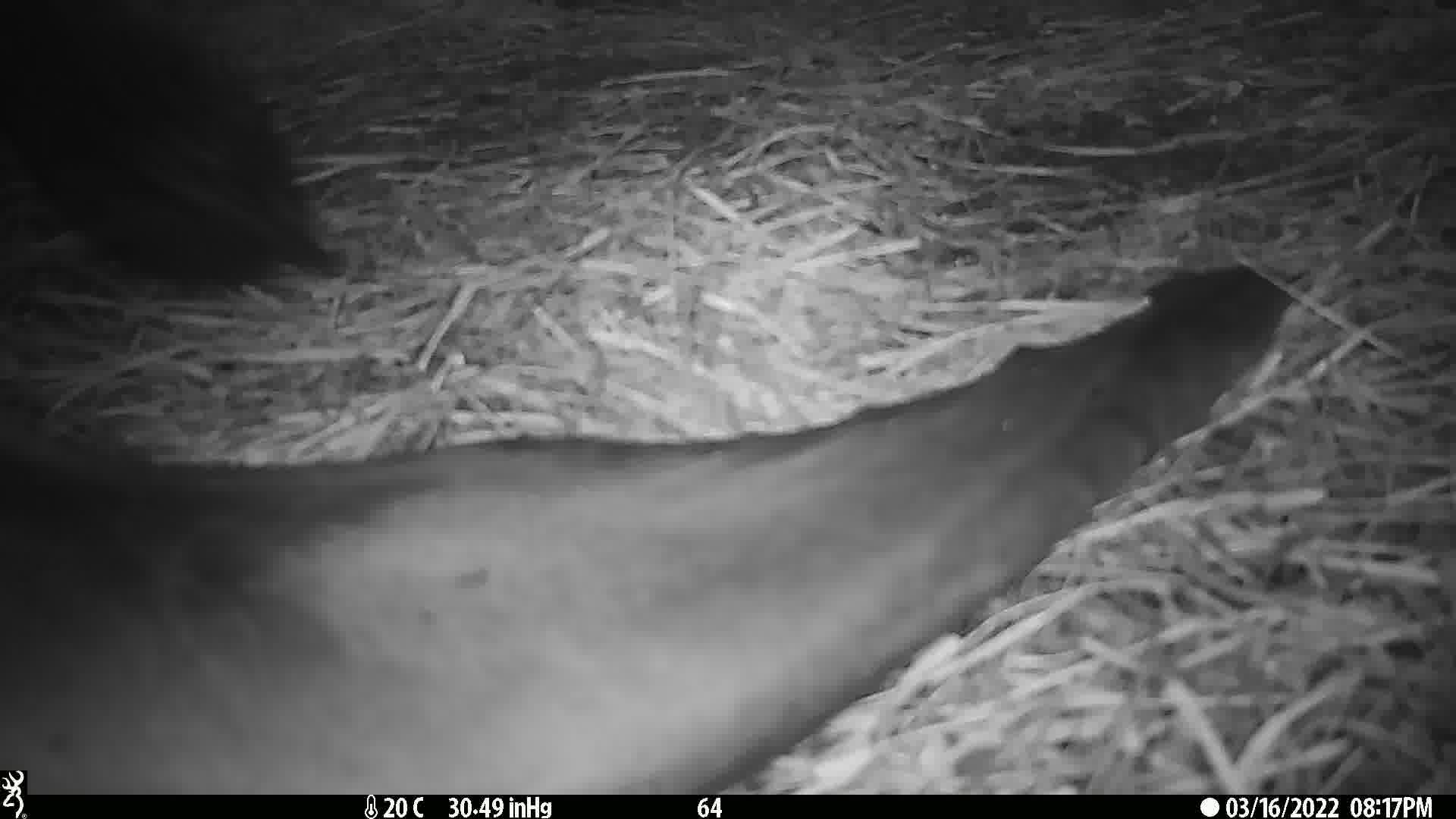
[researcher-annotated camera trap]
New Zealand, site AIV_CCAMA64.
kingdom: Animalia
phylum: Chordata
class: Mammalia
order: Carnivora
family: Otariidae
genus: Phocarctos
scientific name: Phocarctos hookeri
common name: new zealand sea lion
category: sealion